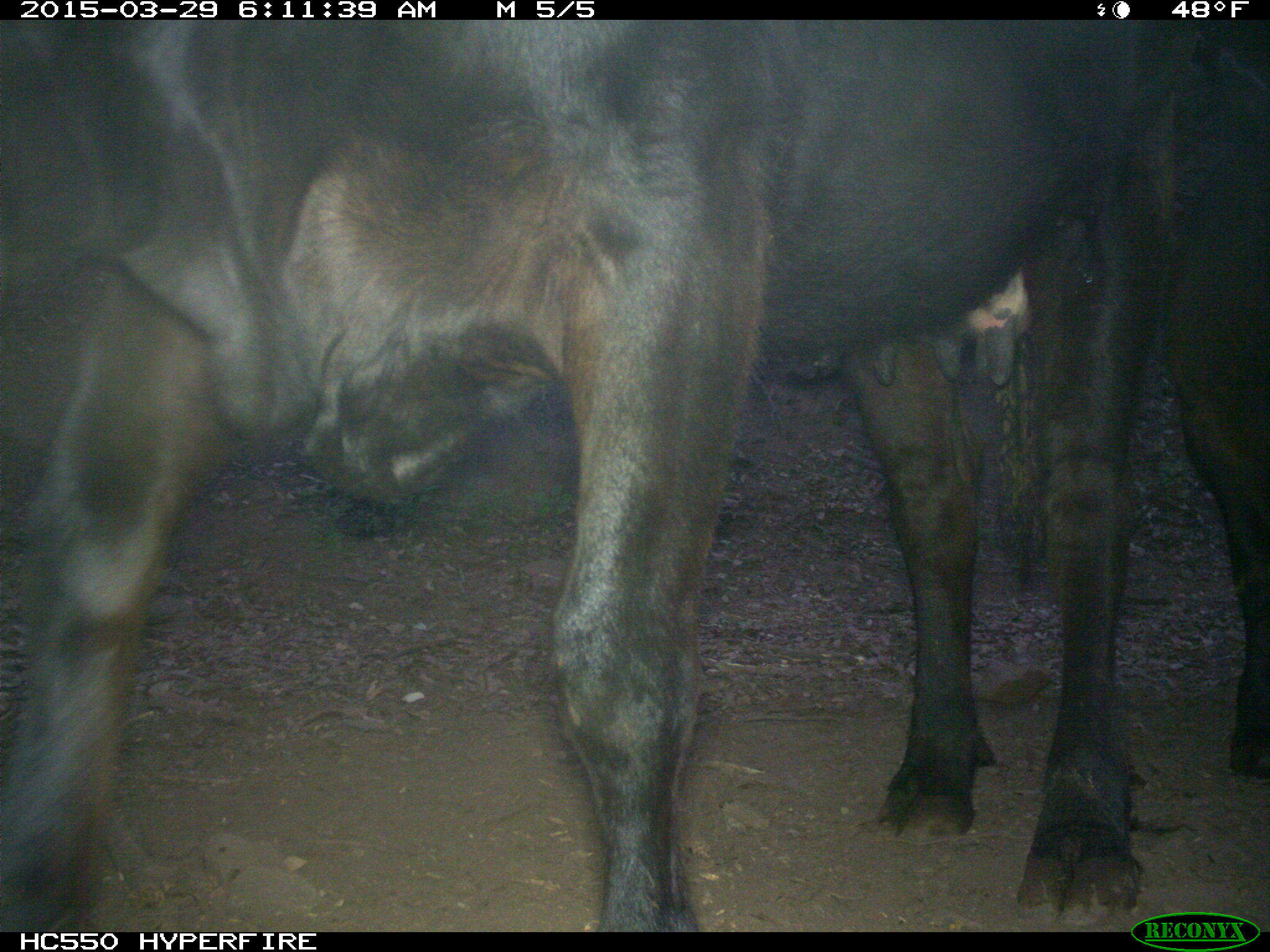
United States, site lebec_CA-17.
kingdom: Animalia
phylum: Chordata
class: Mammalia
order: Artiodactyla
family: Bovidae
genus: Bos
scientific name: Bos taurus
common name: domestic cow